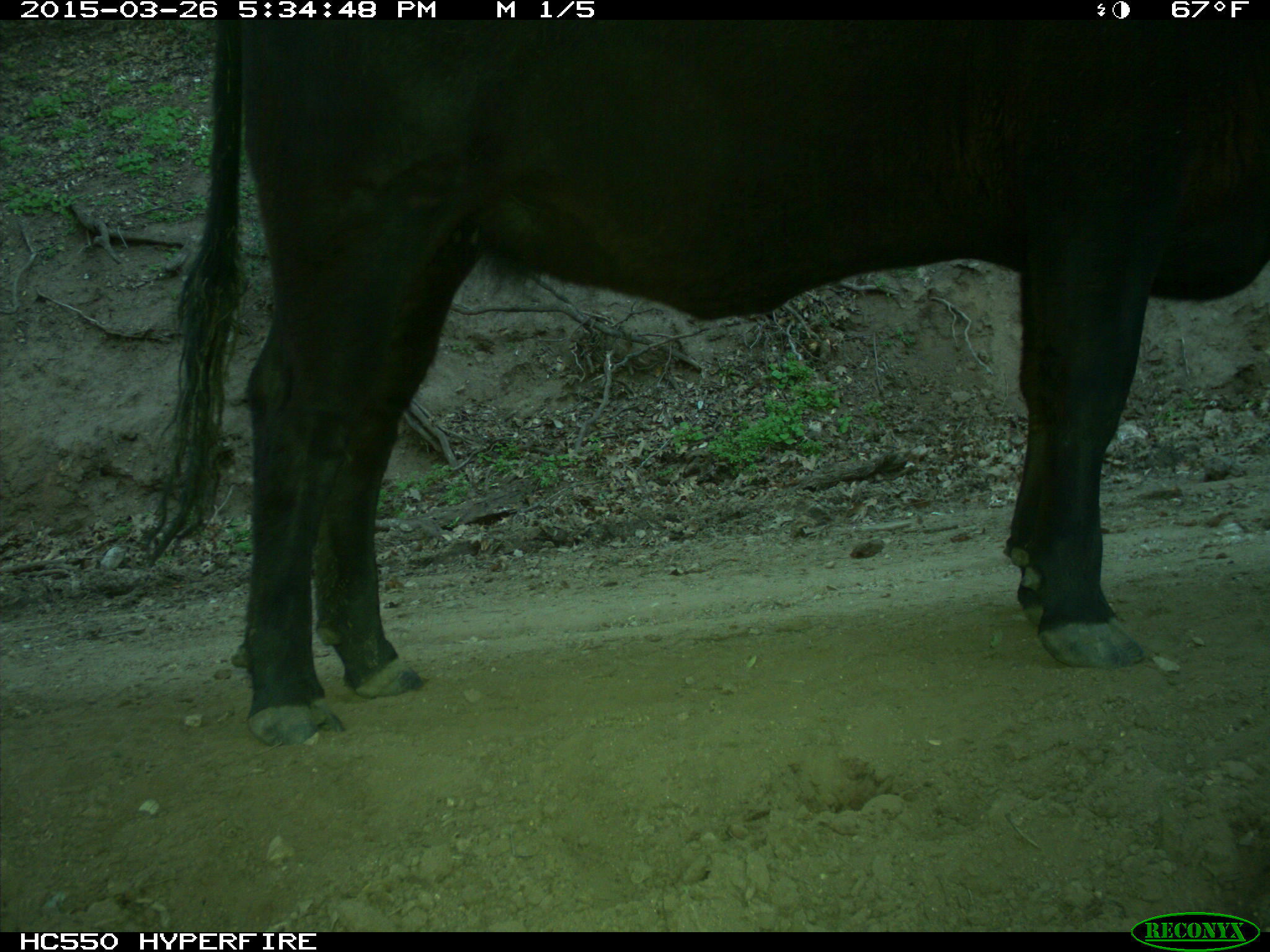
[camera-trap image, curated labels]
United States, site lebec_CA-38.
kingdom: Animalia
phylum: Chordata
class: Mammalia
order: Artiodactyla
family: Bovidae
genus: Bos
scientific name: Bos taurus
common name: domestic cow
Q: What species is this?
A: Bos taurus (domestic cow).